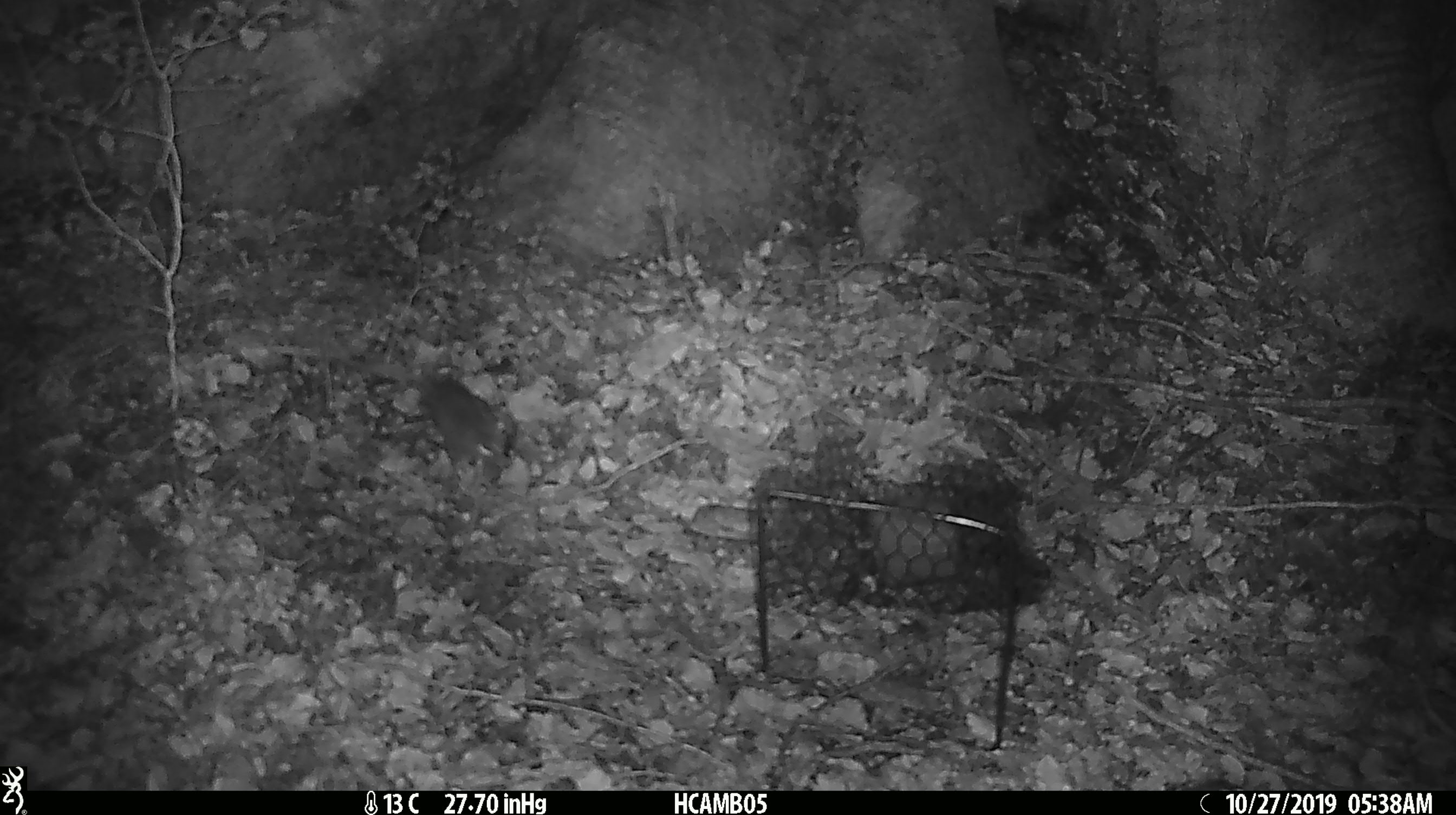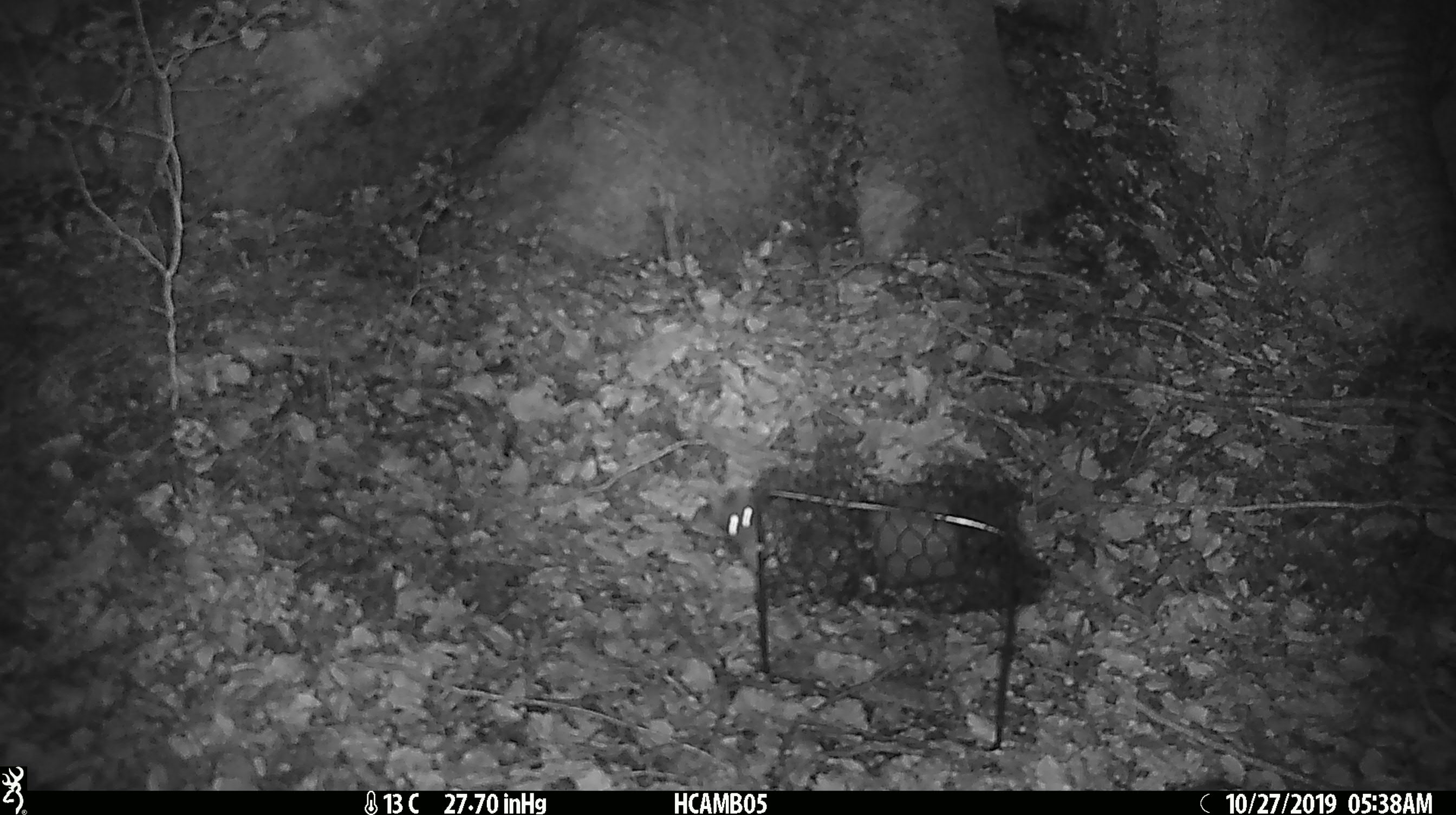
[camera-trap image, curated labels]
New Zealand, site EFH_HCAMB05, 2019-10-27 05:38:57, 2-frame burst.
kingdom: Animalia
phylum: Chordata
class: Mammalia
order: Rodentia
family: Muridae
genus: Mus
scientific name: Mus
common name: mouse